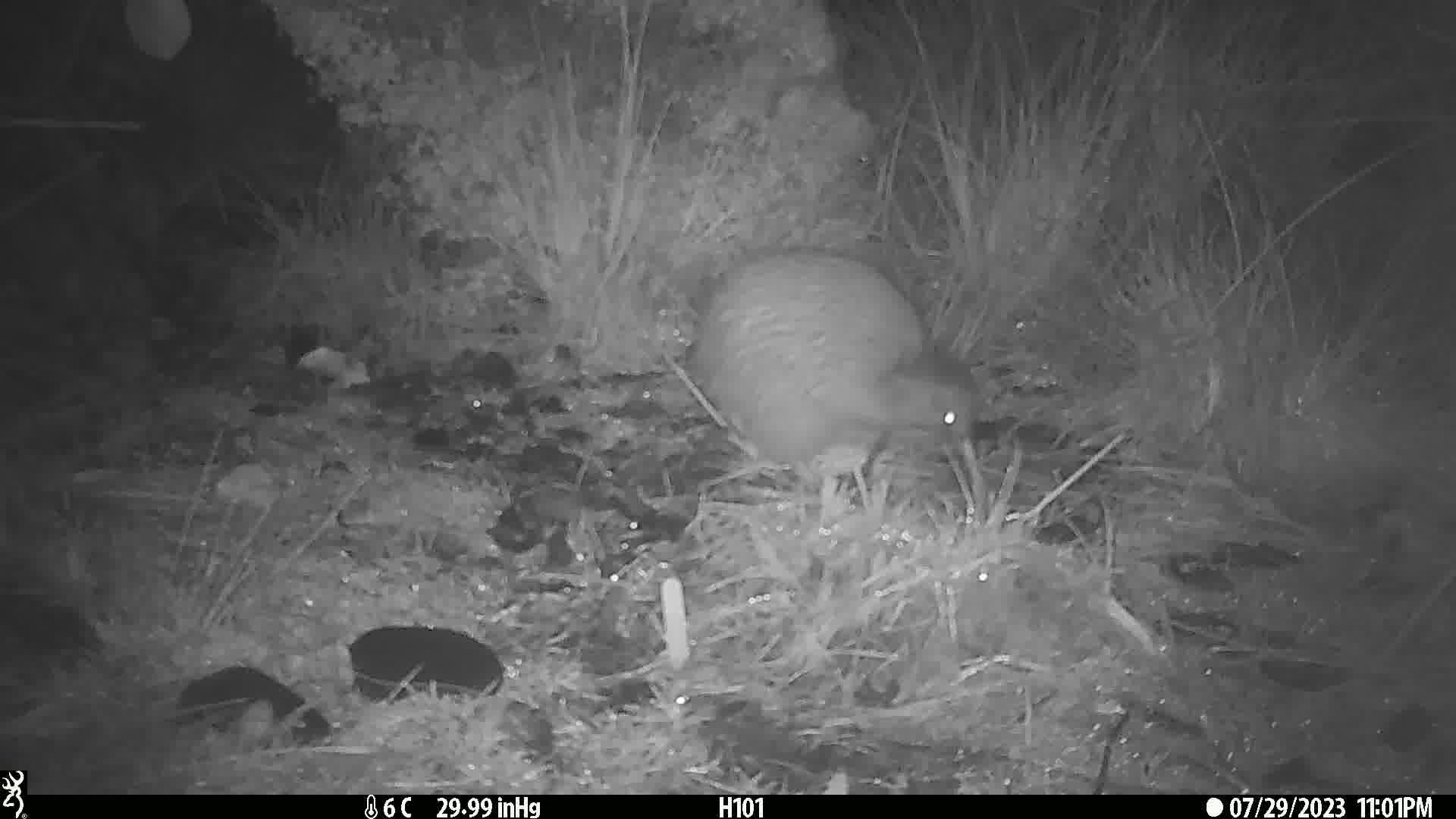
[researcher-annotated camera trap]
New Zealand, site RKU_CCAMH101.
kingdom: Animalia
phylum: Chordata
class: Aves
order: Apterygiformes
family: Apterygidae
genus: Apteryx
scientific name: Apteryx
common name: kiwi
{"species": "kiwi (Apteryx)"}